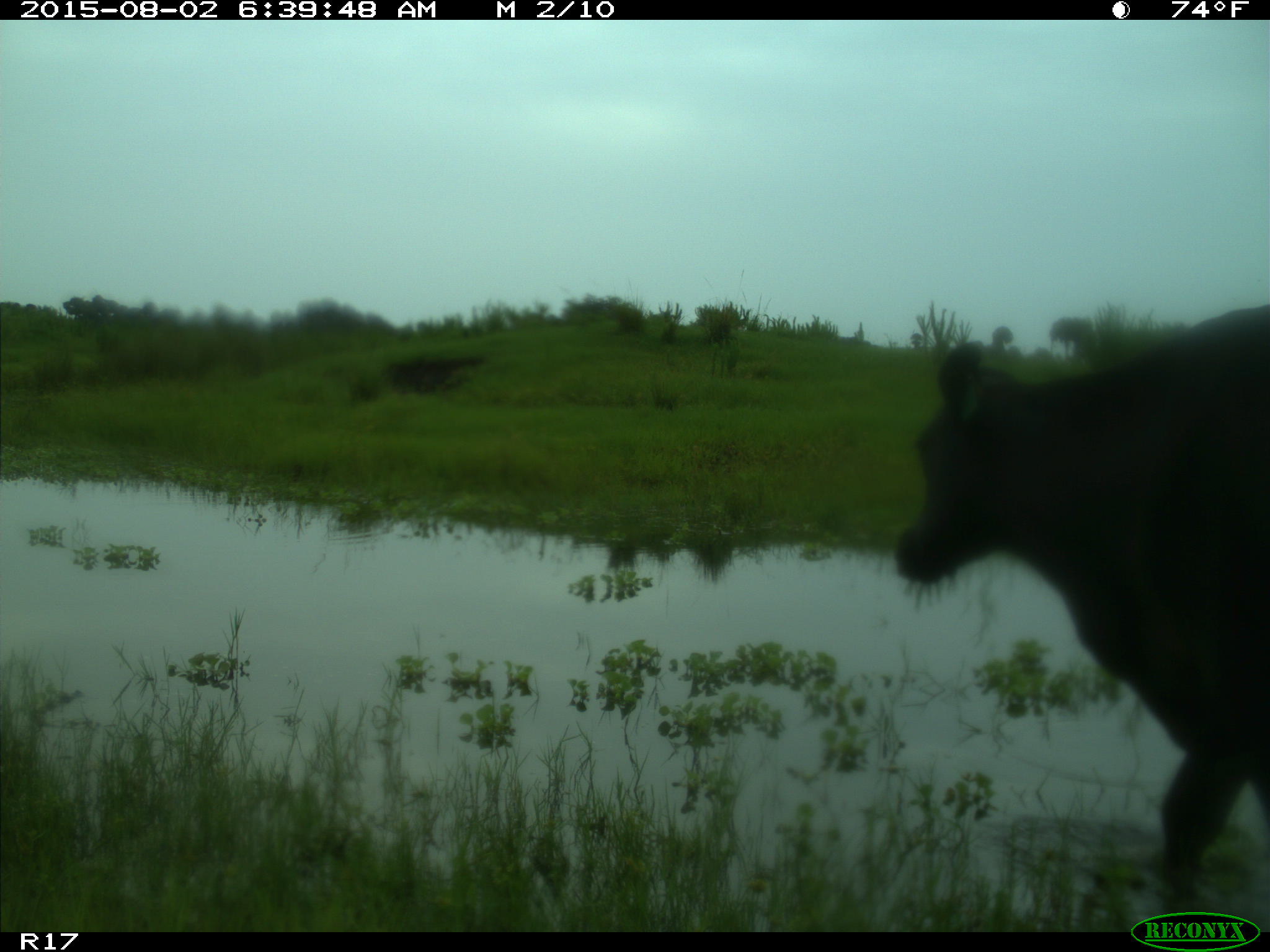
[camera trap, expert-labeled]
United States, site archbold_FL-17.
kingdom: Animalia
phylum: Chordata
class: Mammalia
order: Artiodactyla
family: Bovidae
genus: Bos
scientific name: Bos taurus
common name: domestic cow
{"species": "Bos taurus (domestic cow)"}